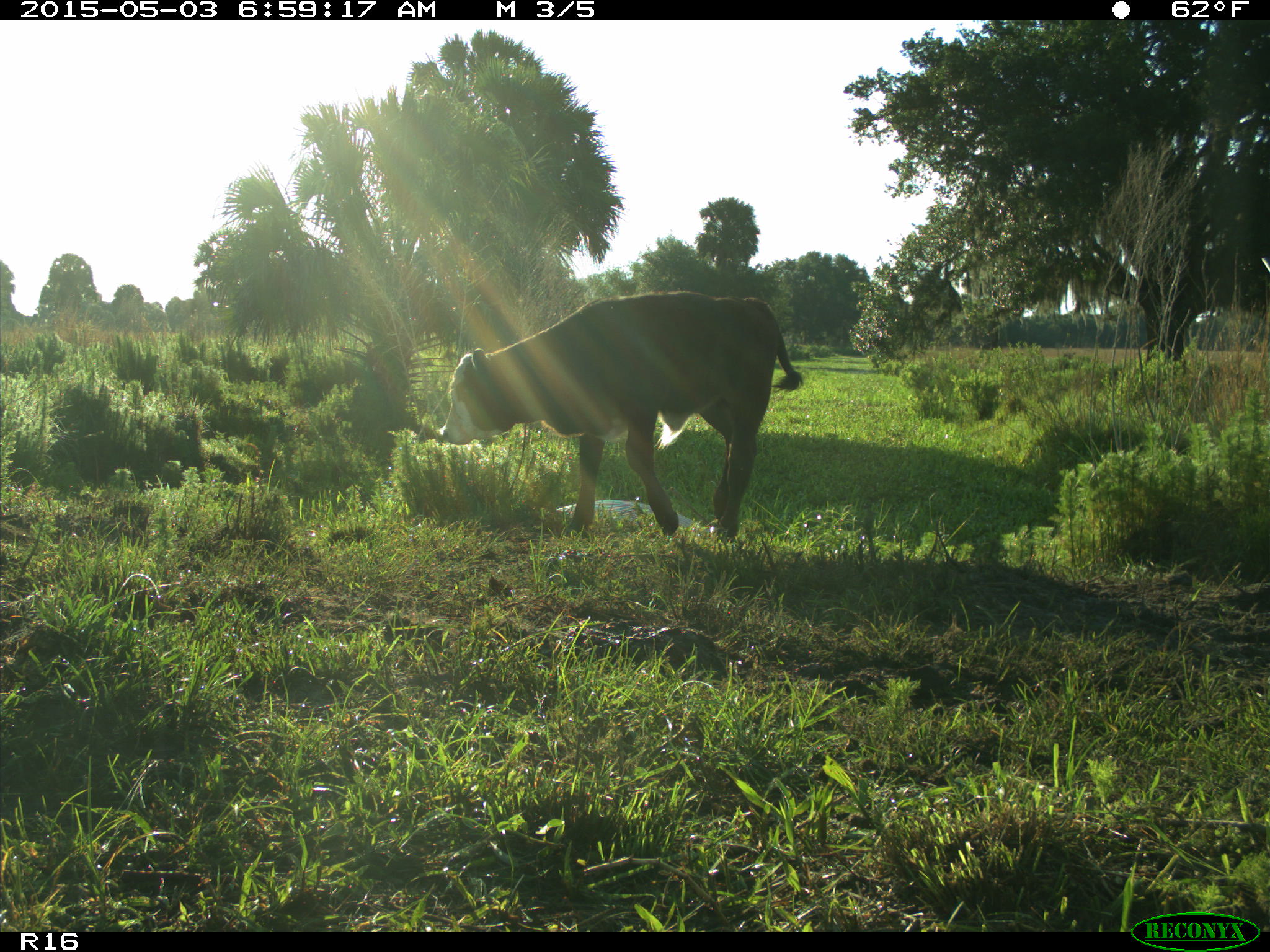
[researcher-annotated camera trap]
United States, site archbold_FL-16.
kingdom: Animalia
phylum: Chordata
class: Mammalia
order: Artiodactyla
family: Bovidae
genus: Bos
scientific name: Bos taurus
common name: domestic cow